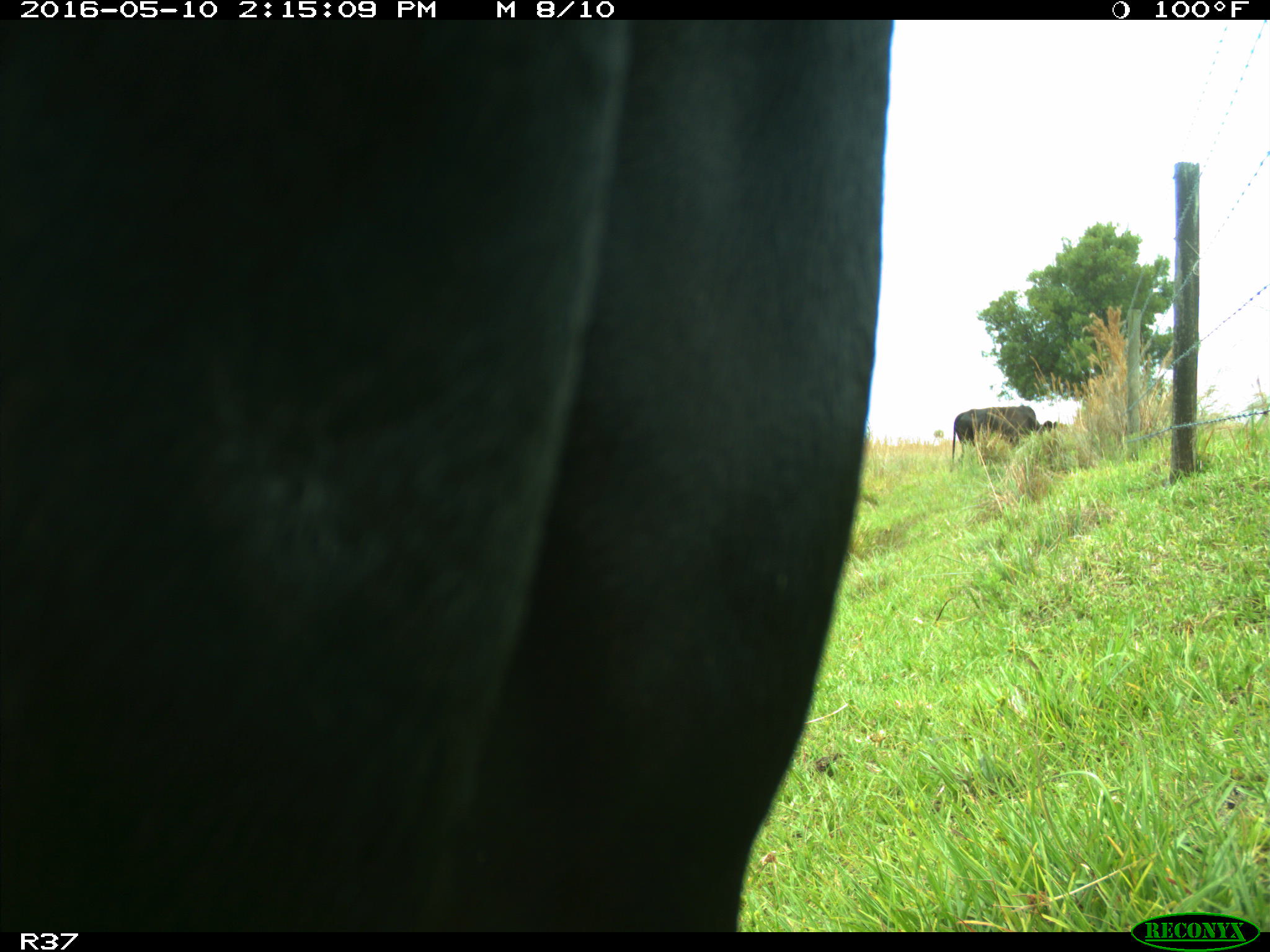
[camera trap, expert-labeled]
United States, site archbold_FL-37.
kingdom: Animalia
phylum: Chordata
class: Mammalia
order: Artiodactyla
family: Bovidae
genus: Bos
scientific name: Bos taurus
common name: domestic cow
Bos taurus (domestic cow).